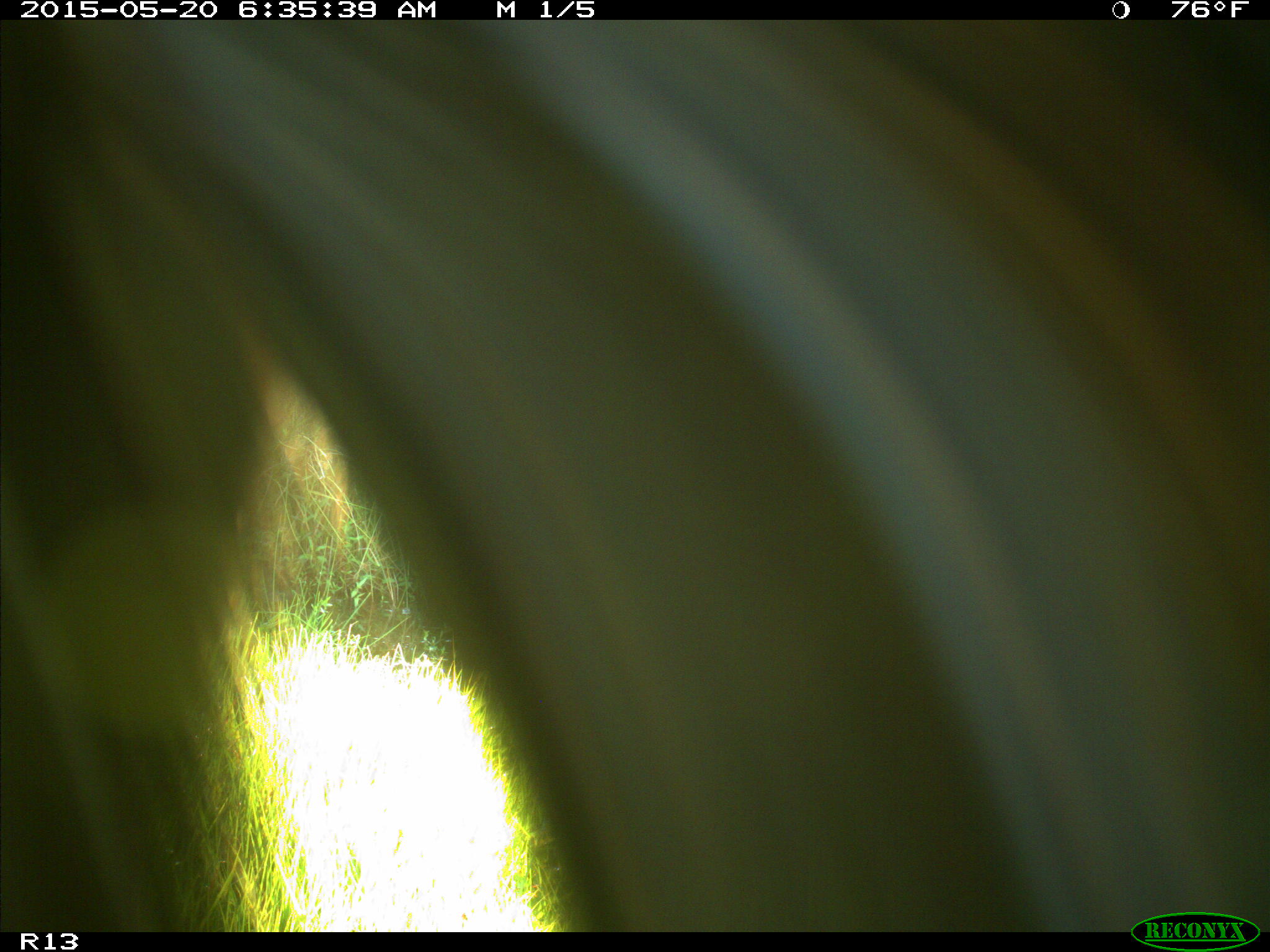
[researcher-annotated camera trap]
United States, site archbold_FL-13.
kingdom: Animalia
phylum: Chordata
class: Mammalia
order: Artiodactyla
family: Bovidae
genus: Bos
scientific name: Bos taurus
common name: domestic cow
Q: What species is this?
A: Bos taurus (domestic cow).